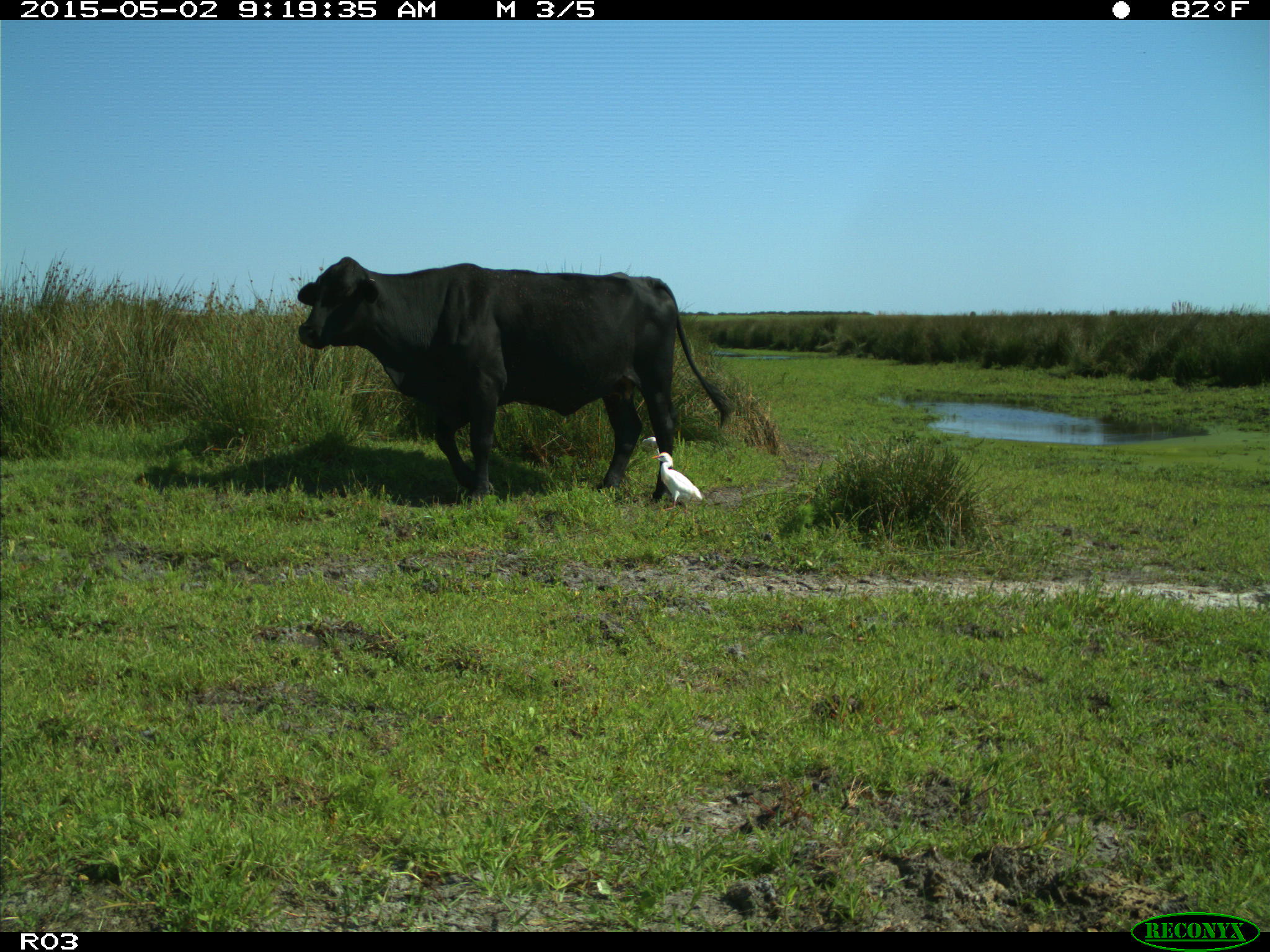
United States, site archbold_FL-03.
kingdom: Animalia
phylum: Chordata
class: Mammalia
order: Artiodactyla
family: Bovidae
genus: Bos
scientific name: Bos taurus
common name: domestic cow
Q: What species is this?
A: Bos taurus (domestic cow).